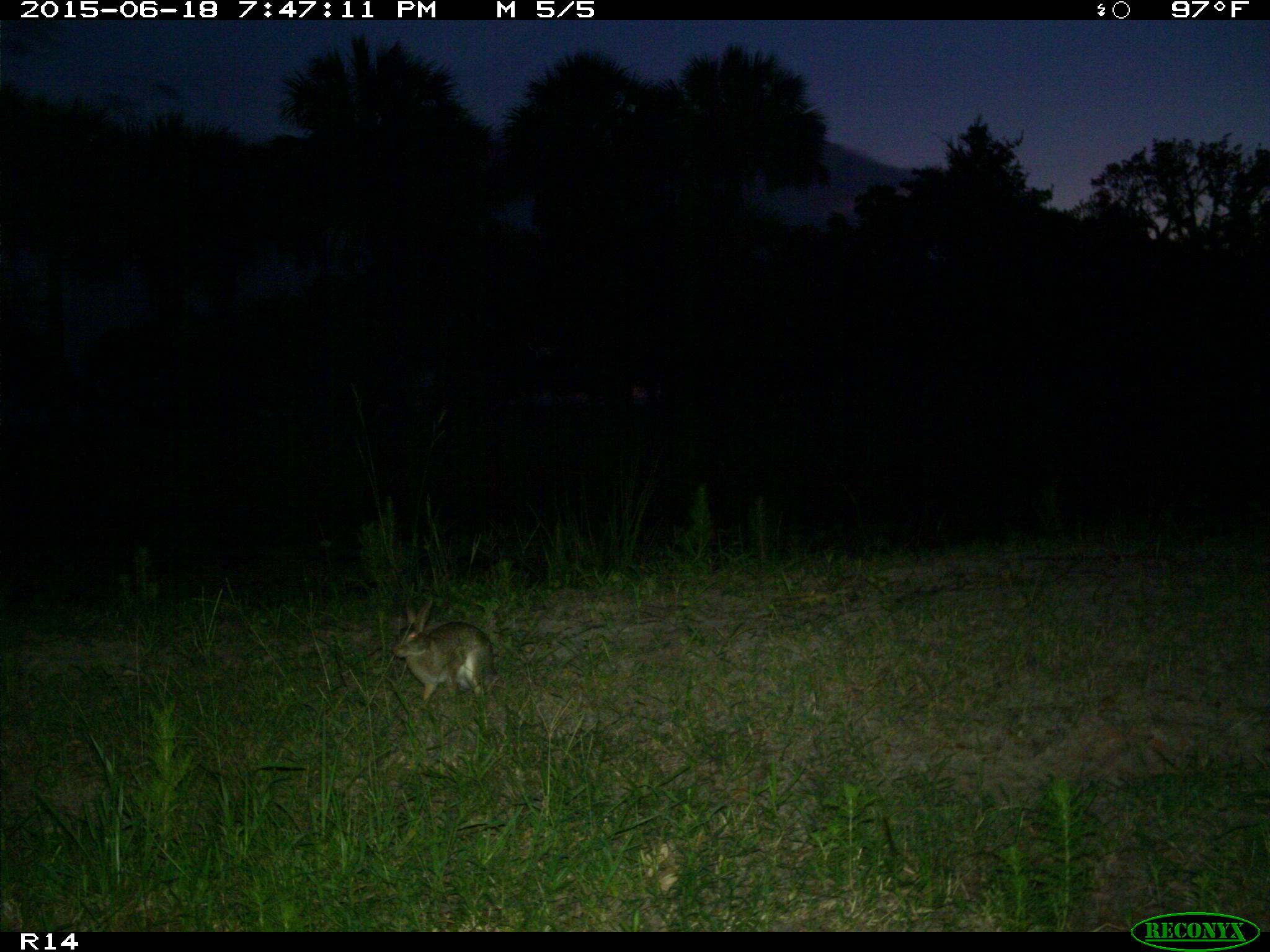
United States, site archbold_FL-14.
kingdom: Animalia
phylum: Chordata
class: Mammalia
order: Lagomorpha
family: Leporidae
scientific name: Leporidae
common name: rabbits and hares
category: unidentified rabbit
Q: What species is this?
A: Unidentified rabbit (rabbits and hares) (Leporidae).